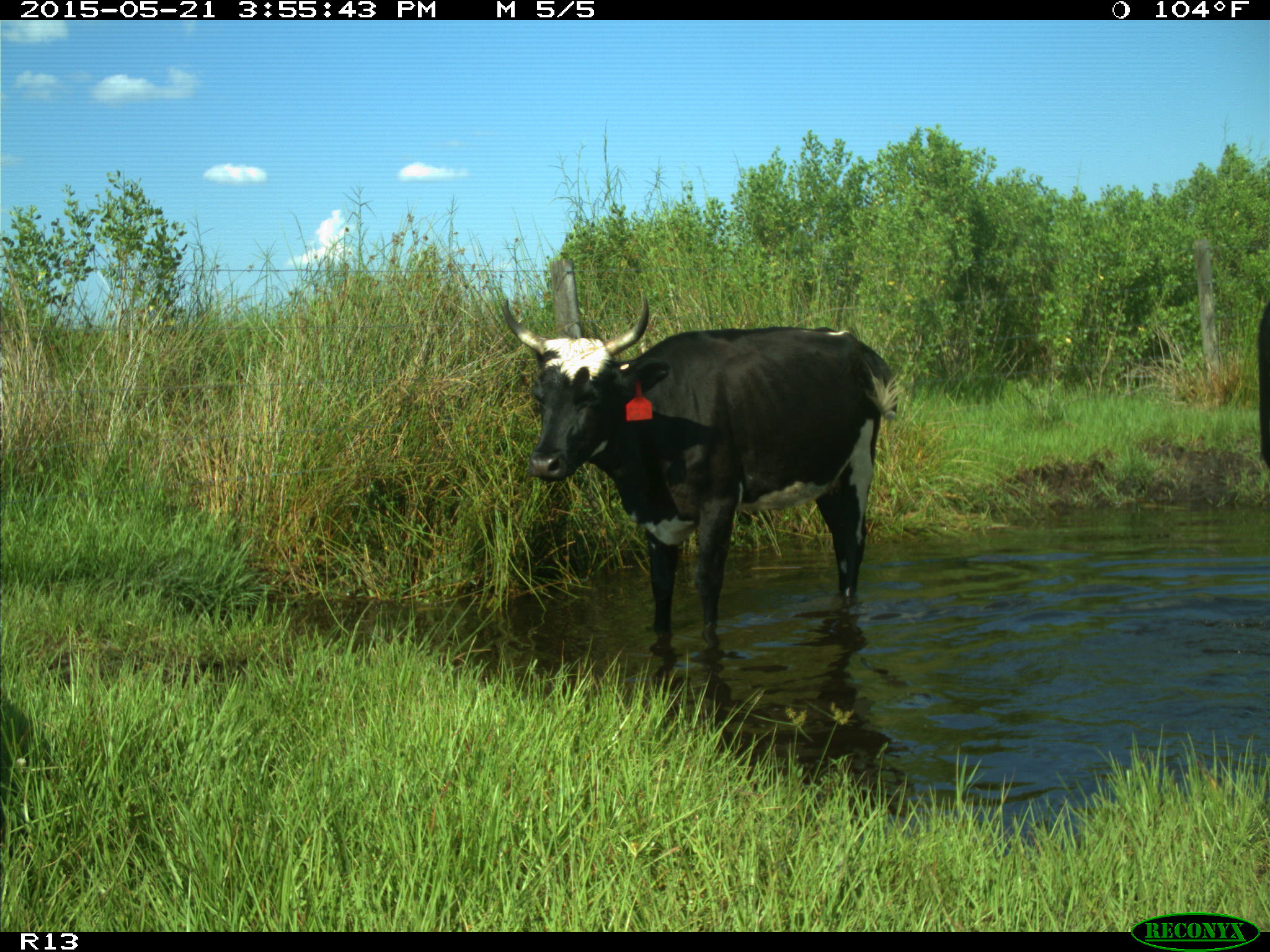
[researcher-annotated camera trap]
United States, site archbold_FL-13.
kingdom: Animalia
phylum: Chordata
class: Mammalia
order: Artiodactyla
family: Bovidae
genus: Bos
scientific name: Bos taurus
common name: domestic cow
Bos taurus (domestic cow).